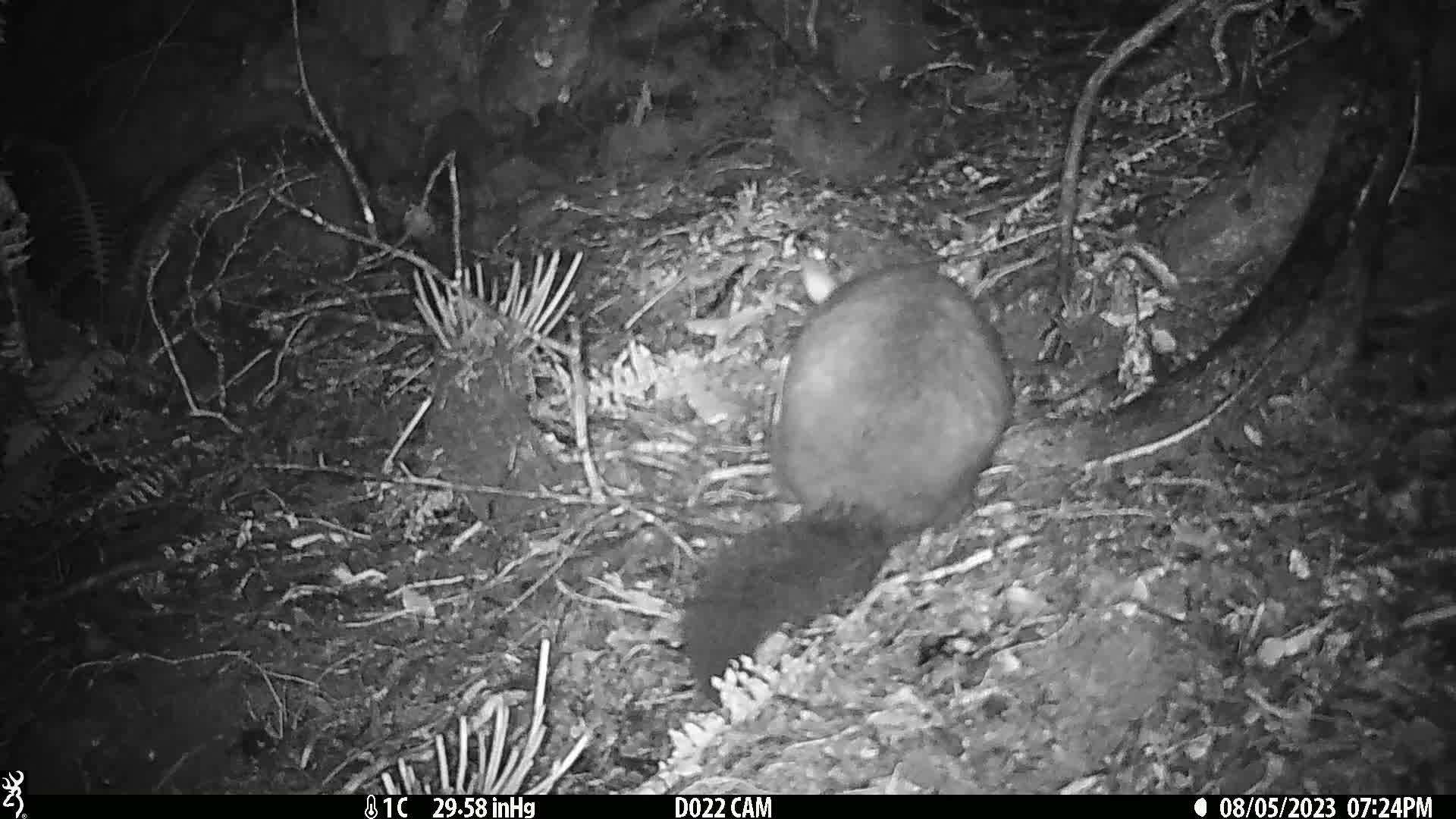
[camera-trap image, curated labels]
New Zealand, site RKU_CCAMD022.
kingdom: Animalia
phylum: Chordata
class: Mammalia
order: Diprotodontia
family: Phalangeridae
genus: Trichosurus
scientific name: Trichosurus vulpecula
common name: common brushtail possum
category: possum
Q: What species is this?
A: Possum (common brushtail possum) (Trichosurus vulpecula).